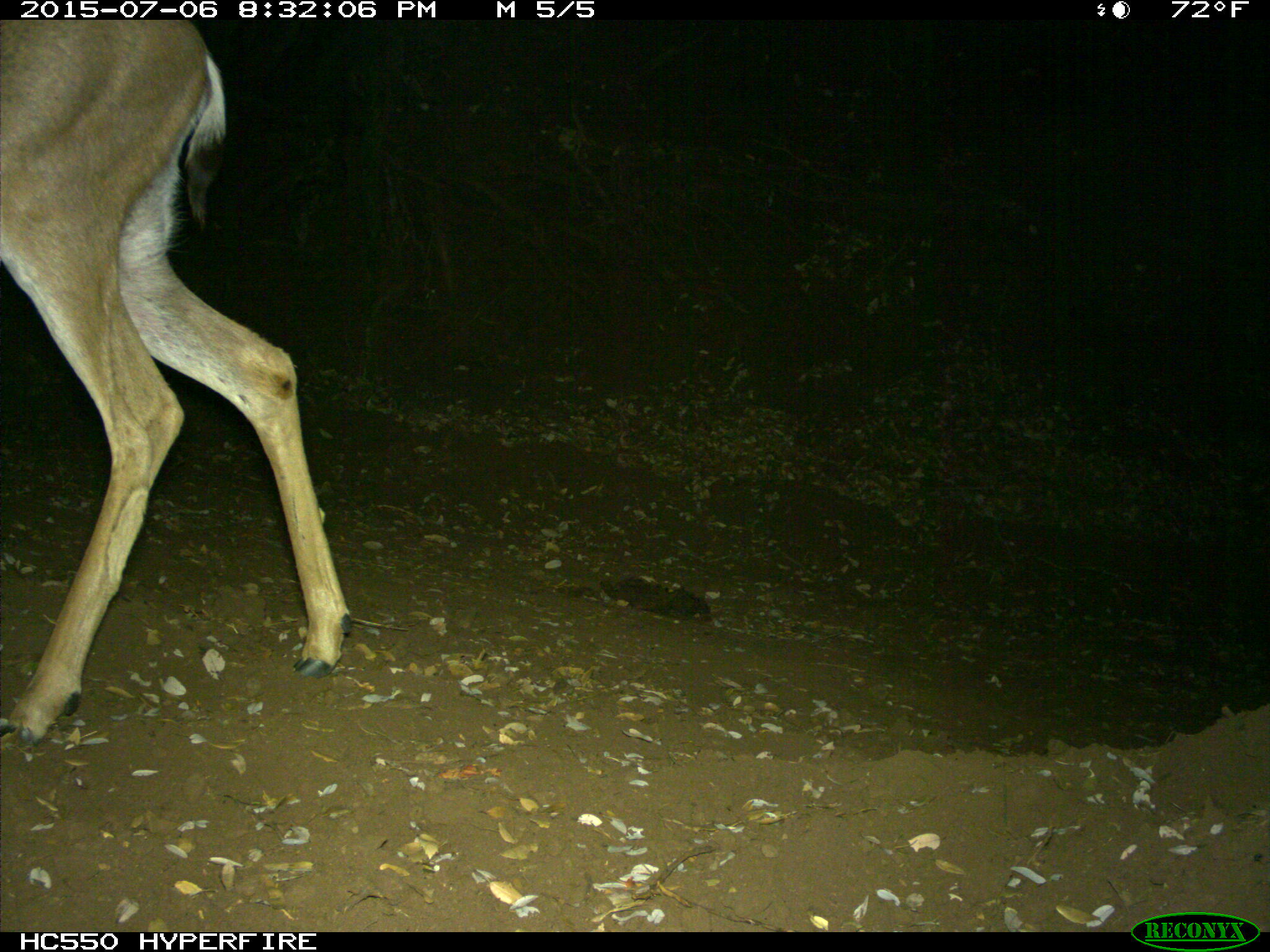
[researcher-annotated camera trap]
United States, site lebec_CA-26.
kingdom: Animalia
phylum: Chordata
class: Mammalia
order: Artiodactyla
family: Cervidae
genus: Odocoileus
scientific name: Odocoileus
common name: deer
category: unidentified deer